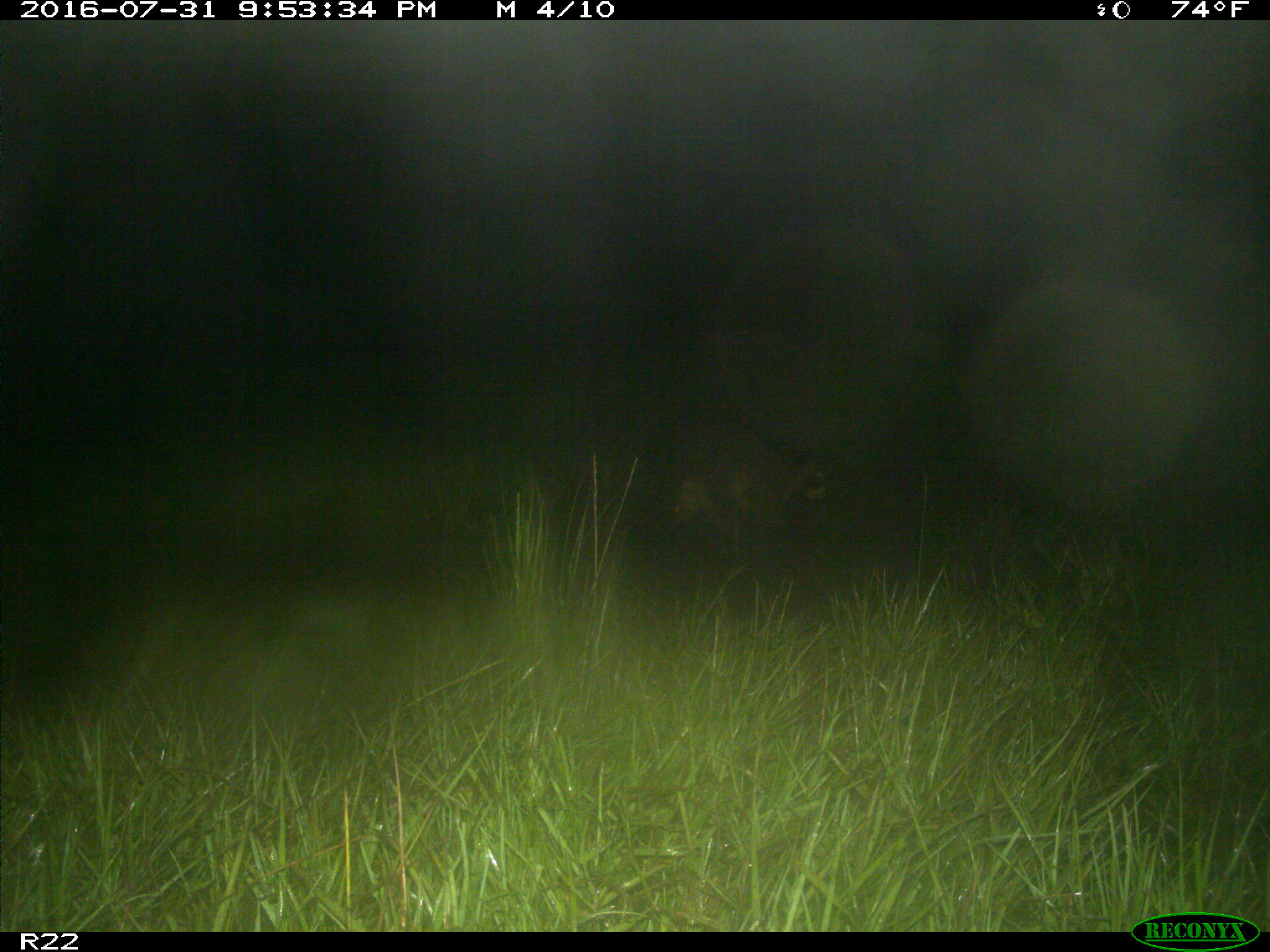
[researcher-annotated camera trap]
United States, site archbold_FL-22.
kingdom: Animalia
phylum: Chordata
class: Mammalia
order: Carnivora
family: Procyonidae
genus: Procyon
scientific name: Procyon lotor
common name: common raccoon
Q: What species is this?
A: Procyon lotor (common raccoon).